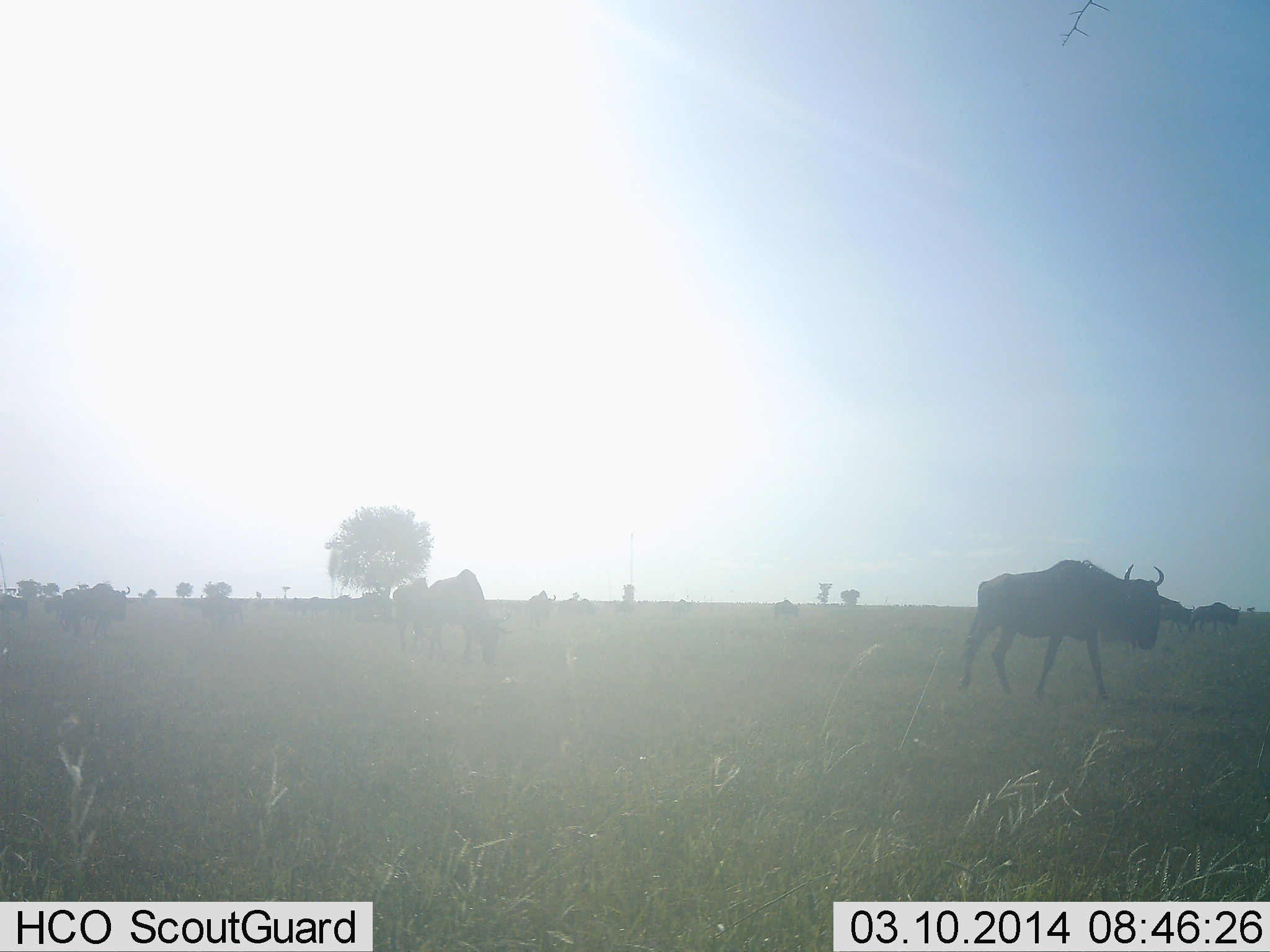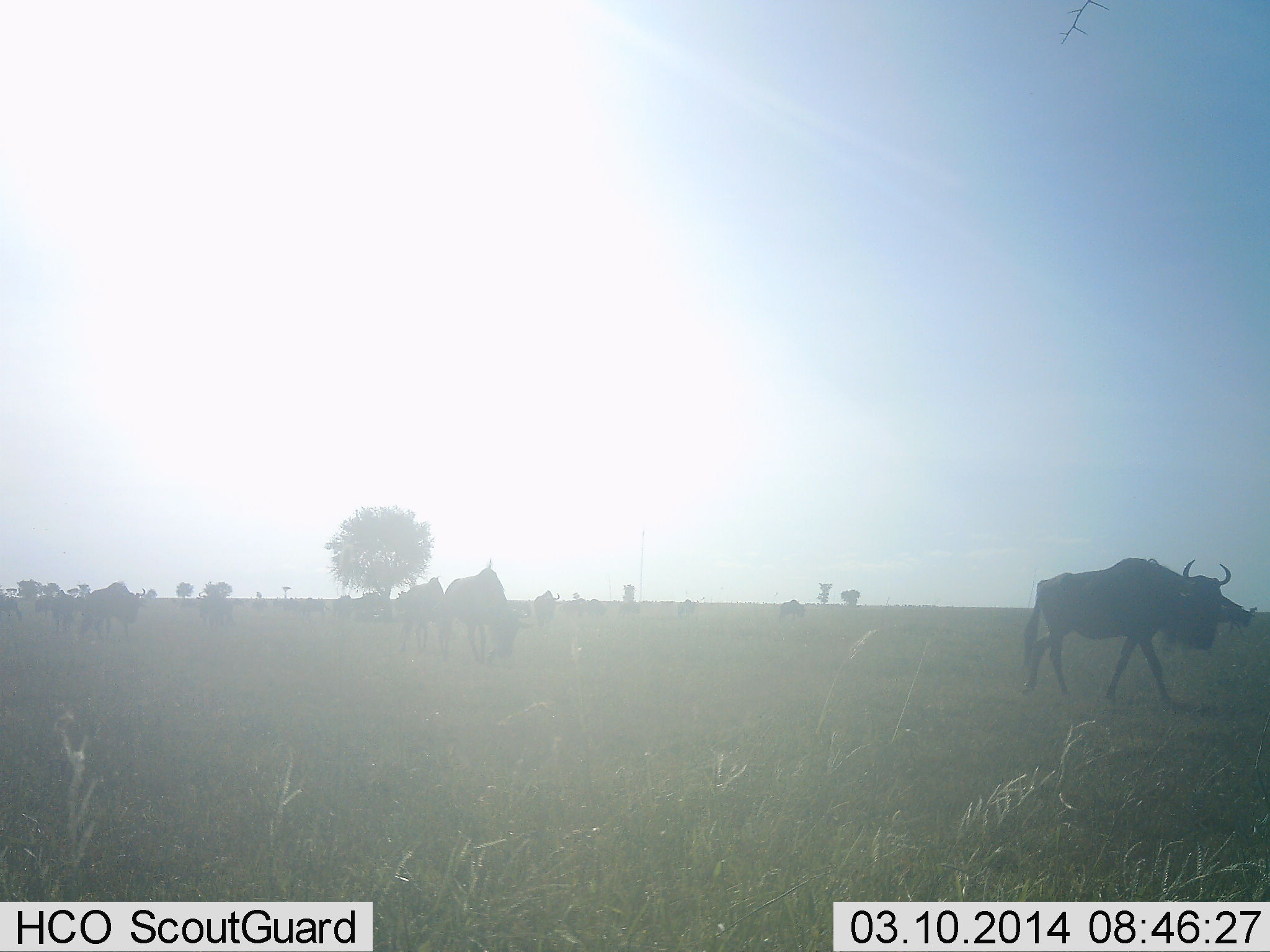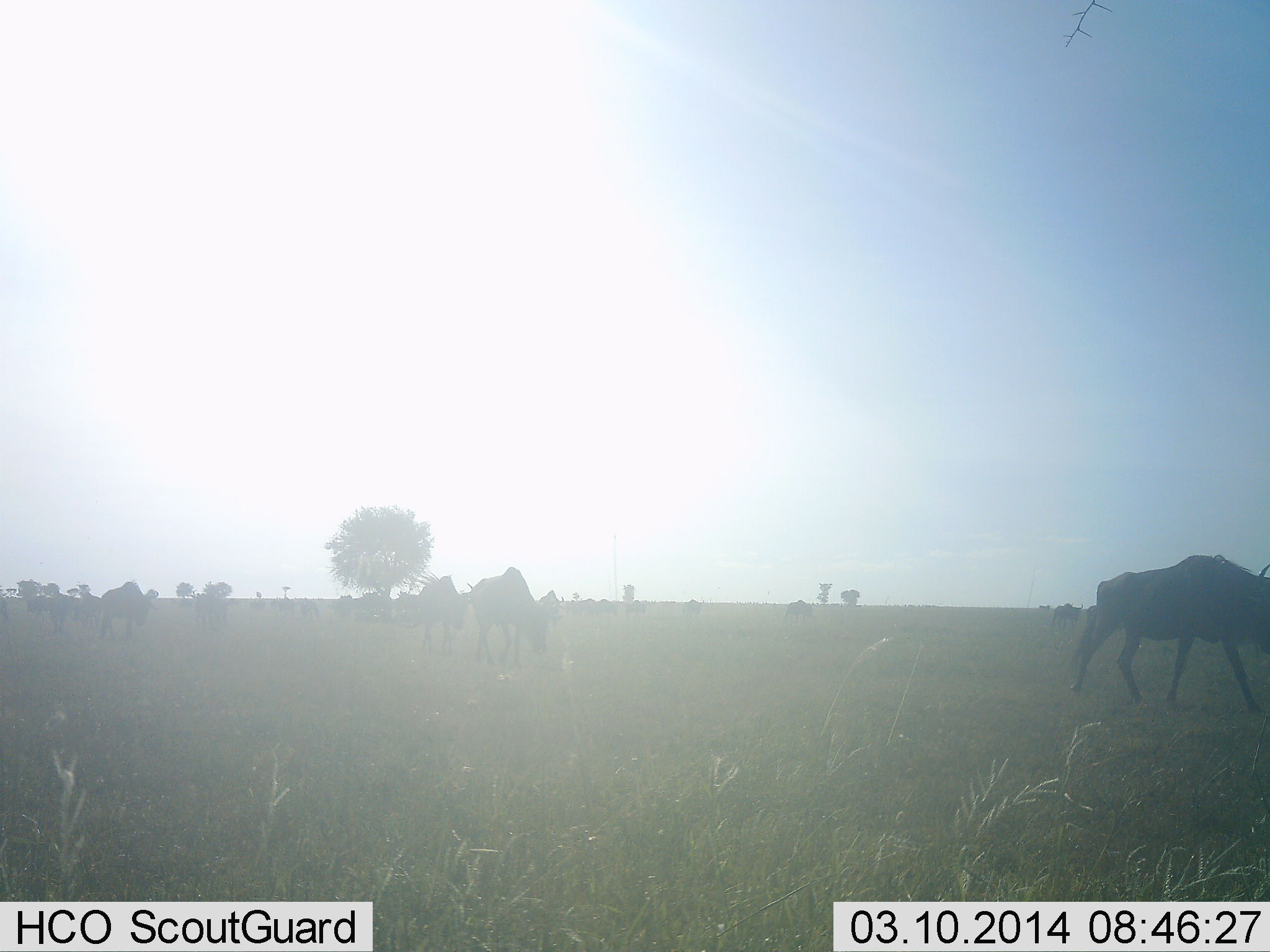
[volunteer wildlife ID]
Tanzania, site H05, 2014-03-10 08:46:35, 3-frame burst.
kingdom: Animalia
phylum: Chordata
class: Mammalia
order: Artiodactyla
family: Bovidae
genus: Connochaetes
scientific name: Connochaetes taurinus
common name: blue wildebeest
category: wildebeest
Wildebeest (blue wildebeest) (Connochaetes taurinus), count 11-50. Behavior (volunteer vote fractions): standing 20%, resting 0%, moving 90%, interacting 0%. Young present (vote fraction): 0%. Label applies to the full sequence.